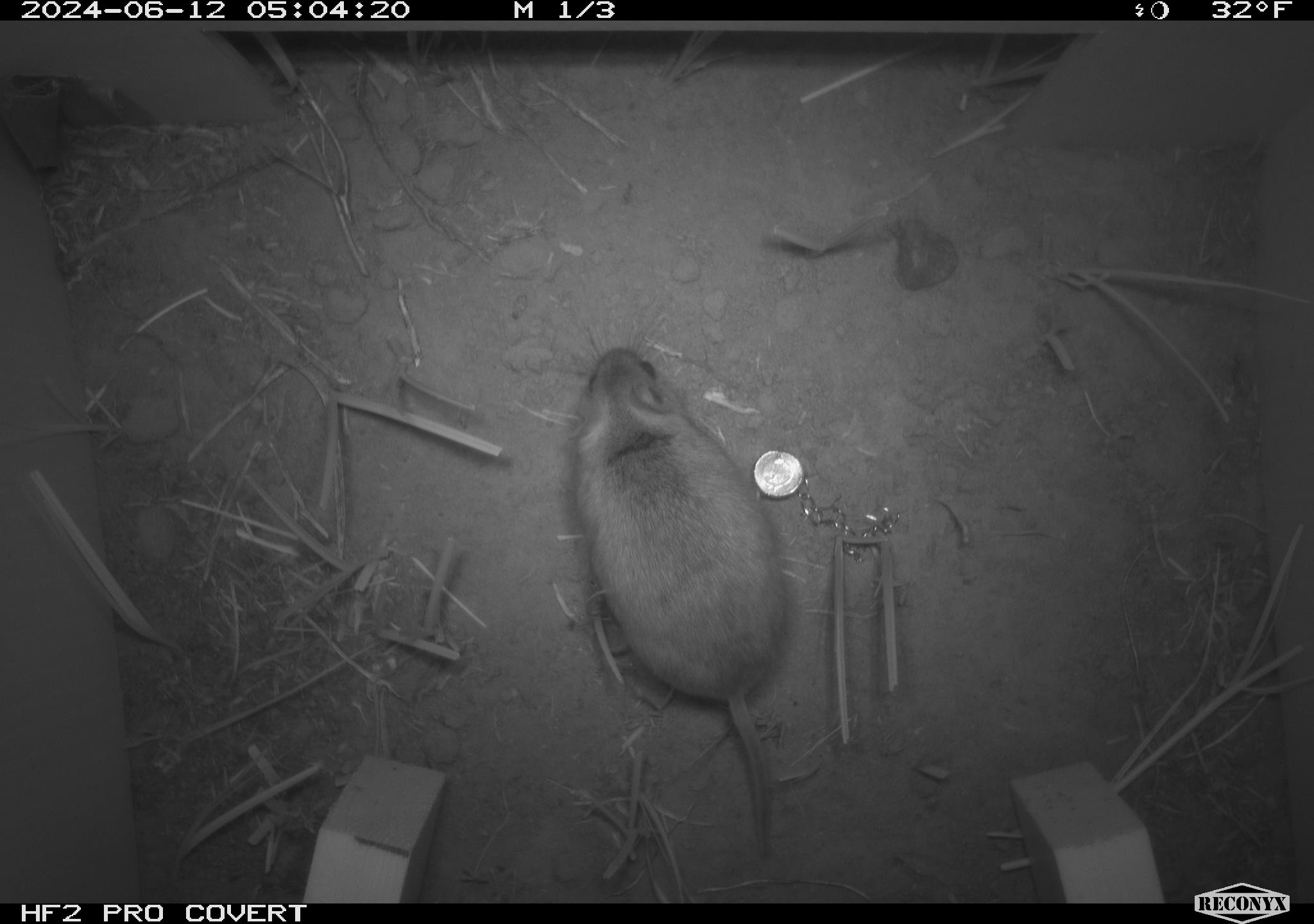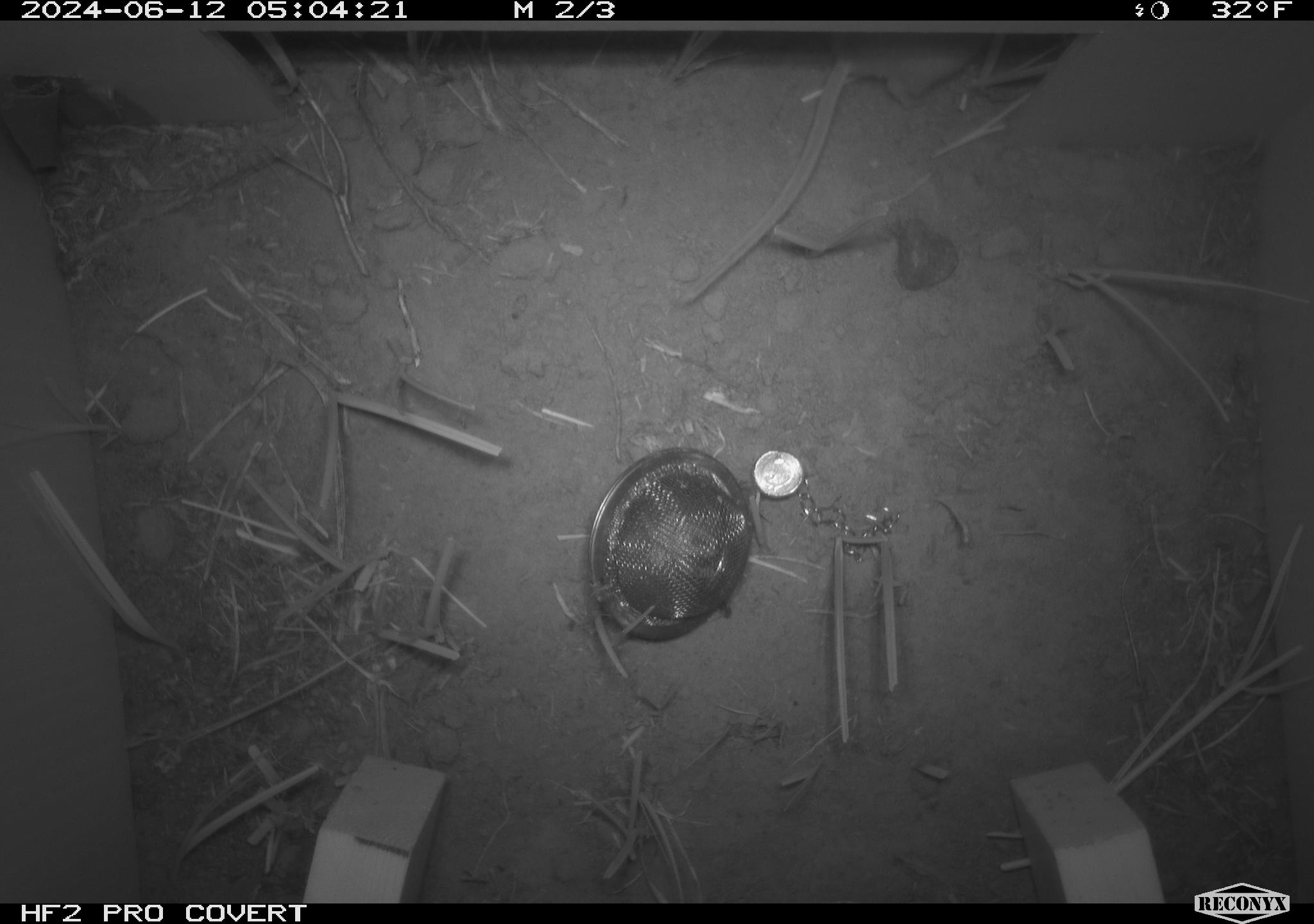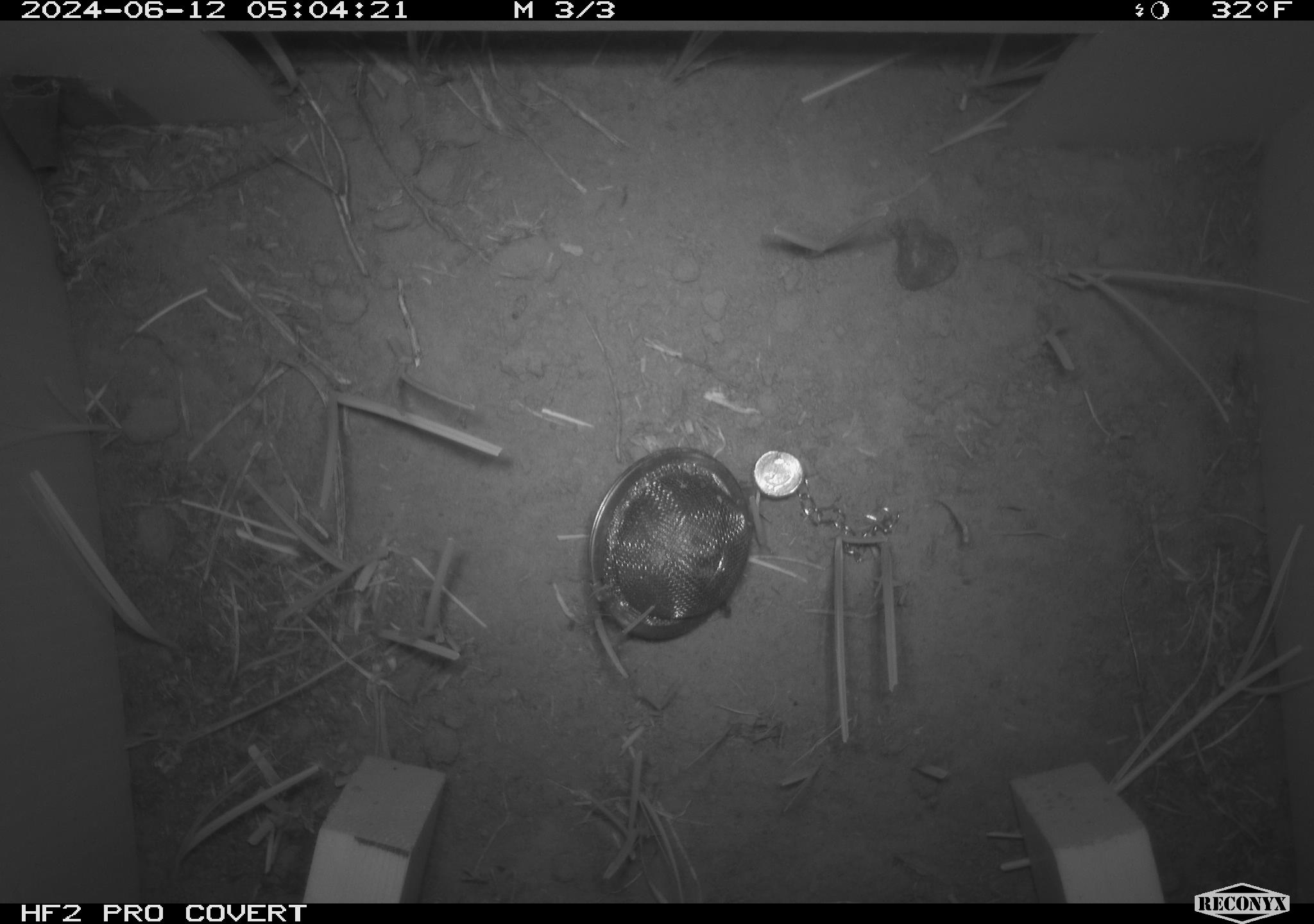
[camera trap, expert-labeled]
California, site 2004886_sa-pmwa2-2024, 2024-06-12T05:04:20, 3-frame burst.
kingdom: Animalia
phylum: Chordata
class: Mammalia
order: Rodentia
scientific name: Rodentia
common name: mouse species